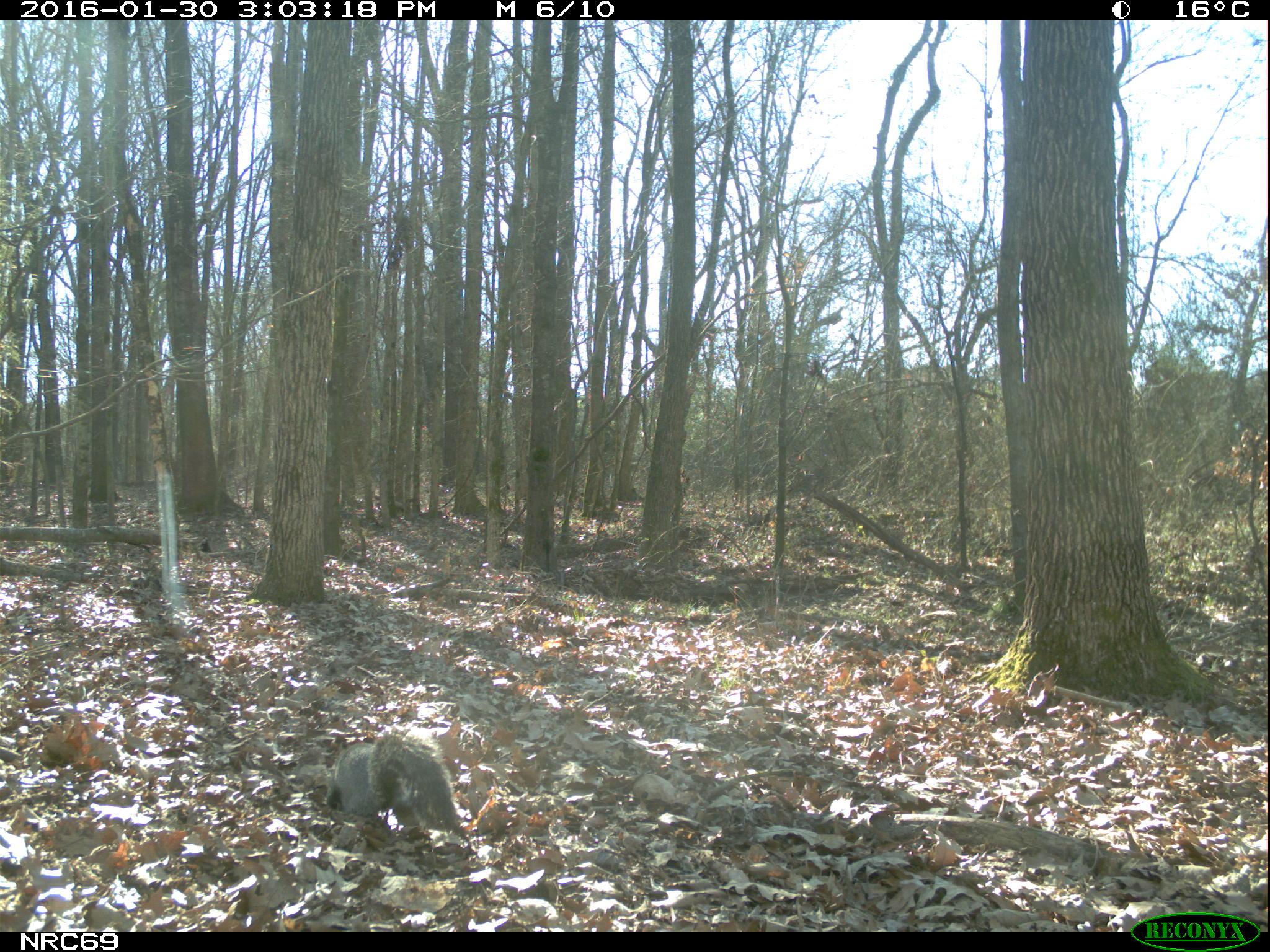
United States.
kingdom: Animalia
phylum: Chordata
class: Mammalia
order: Rodentia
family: Sciuridae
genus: Sciurus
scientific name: Sciurus niger cinereus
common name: eastern fox squirrel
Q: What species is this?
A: Eastern Fox Squirrel (Sciurus niger cinereus).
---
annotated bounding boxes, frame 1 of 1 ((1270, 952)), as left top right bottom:
Eastern Fox Squirrel: 314 717 472 851